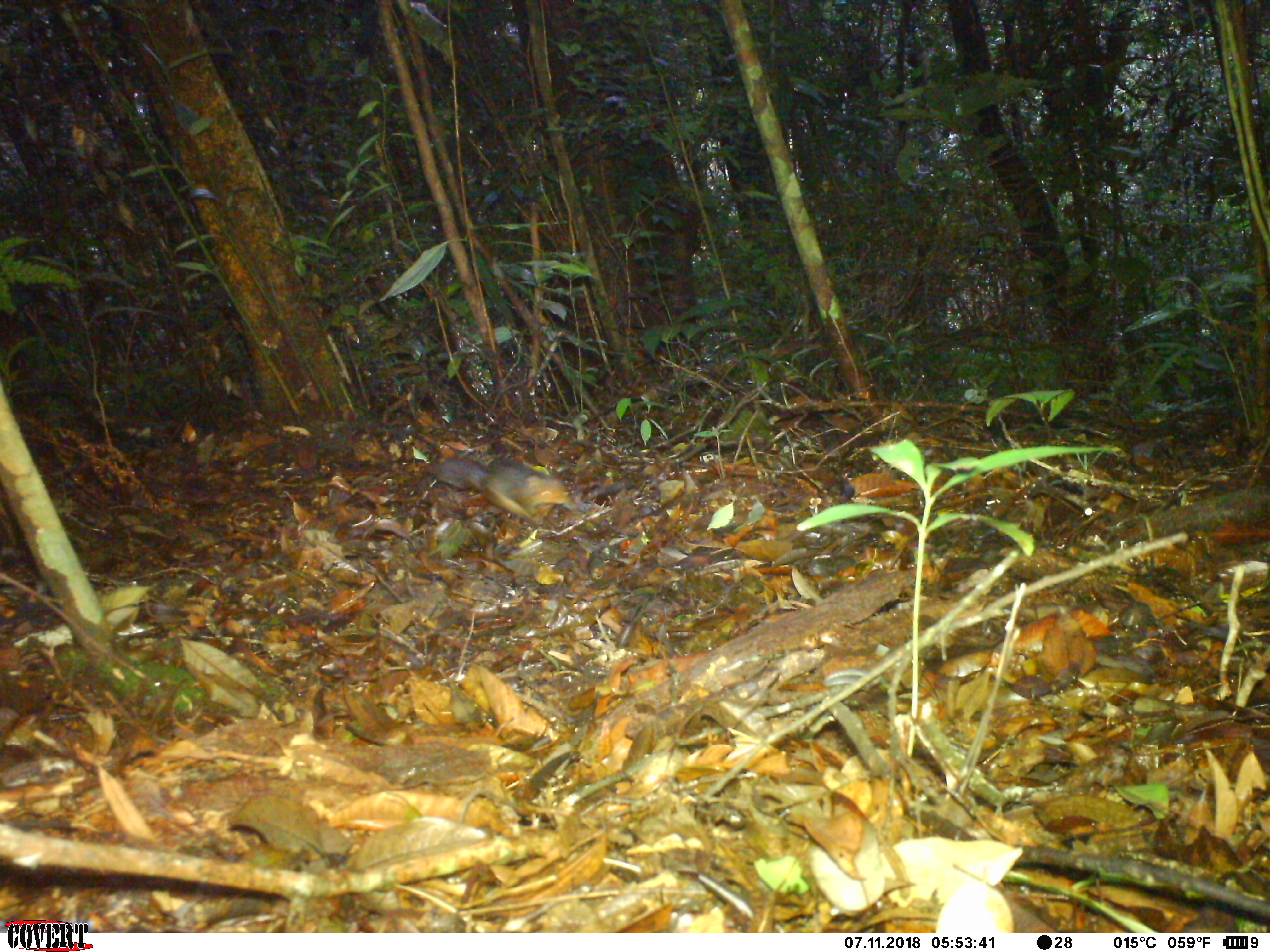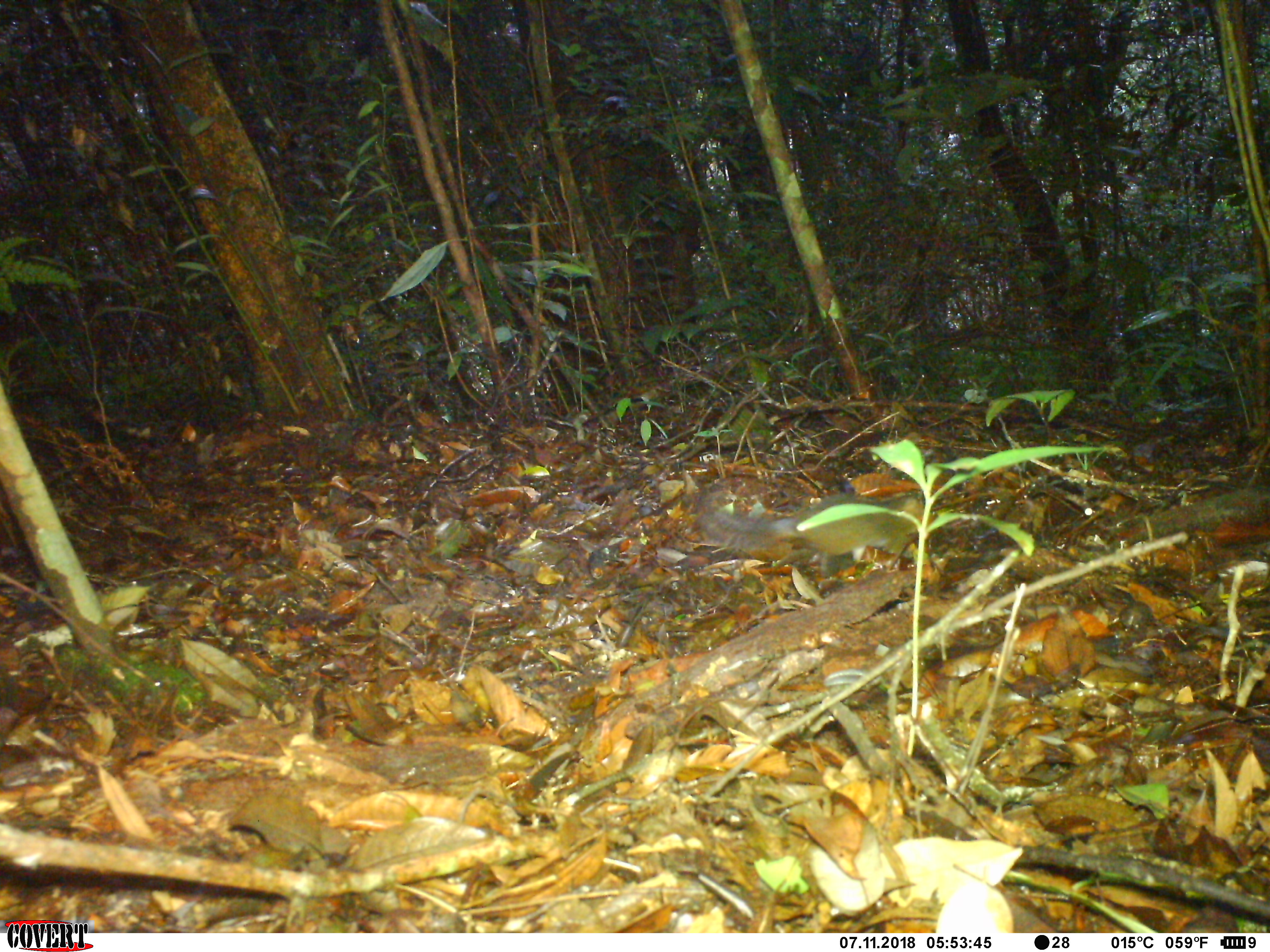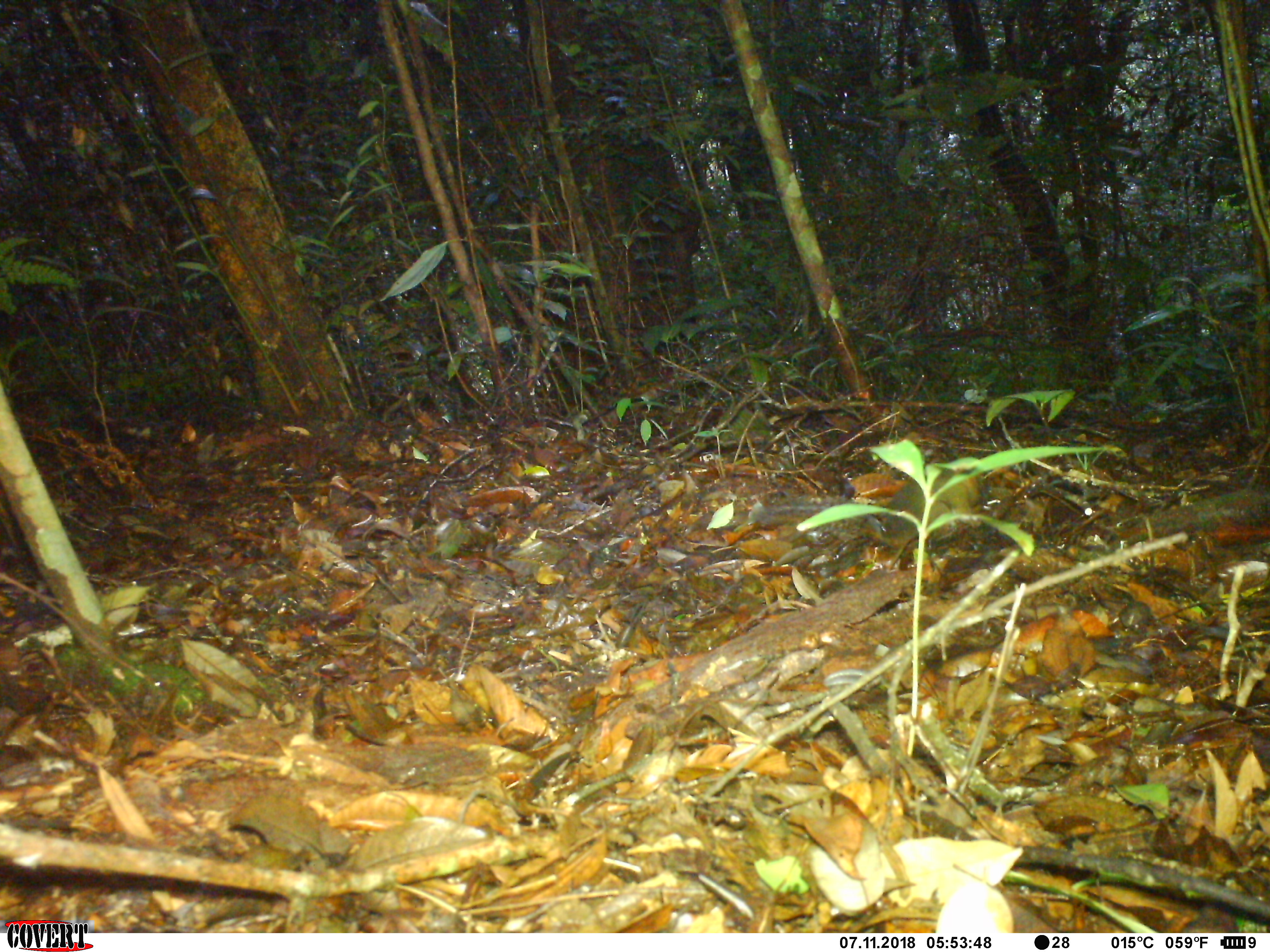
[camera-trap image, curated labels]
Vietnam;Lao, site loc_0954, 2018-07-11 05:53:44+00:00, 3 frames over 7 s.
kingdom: Animalia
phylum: Chordata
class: Mammalia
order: Rodentia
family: Sciuridae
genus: Dremomys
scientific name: Dremomys rufigenis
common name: red-cheeked squirrel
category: red cheeked squirrel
Red cheeked squirrel (red-cheeked squirrel) (Dremomys rufigenis). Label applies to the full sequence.